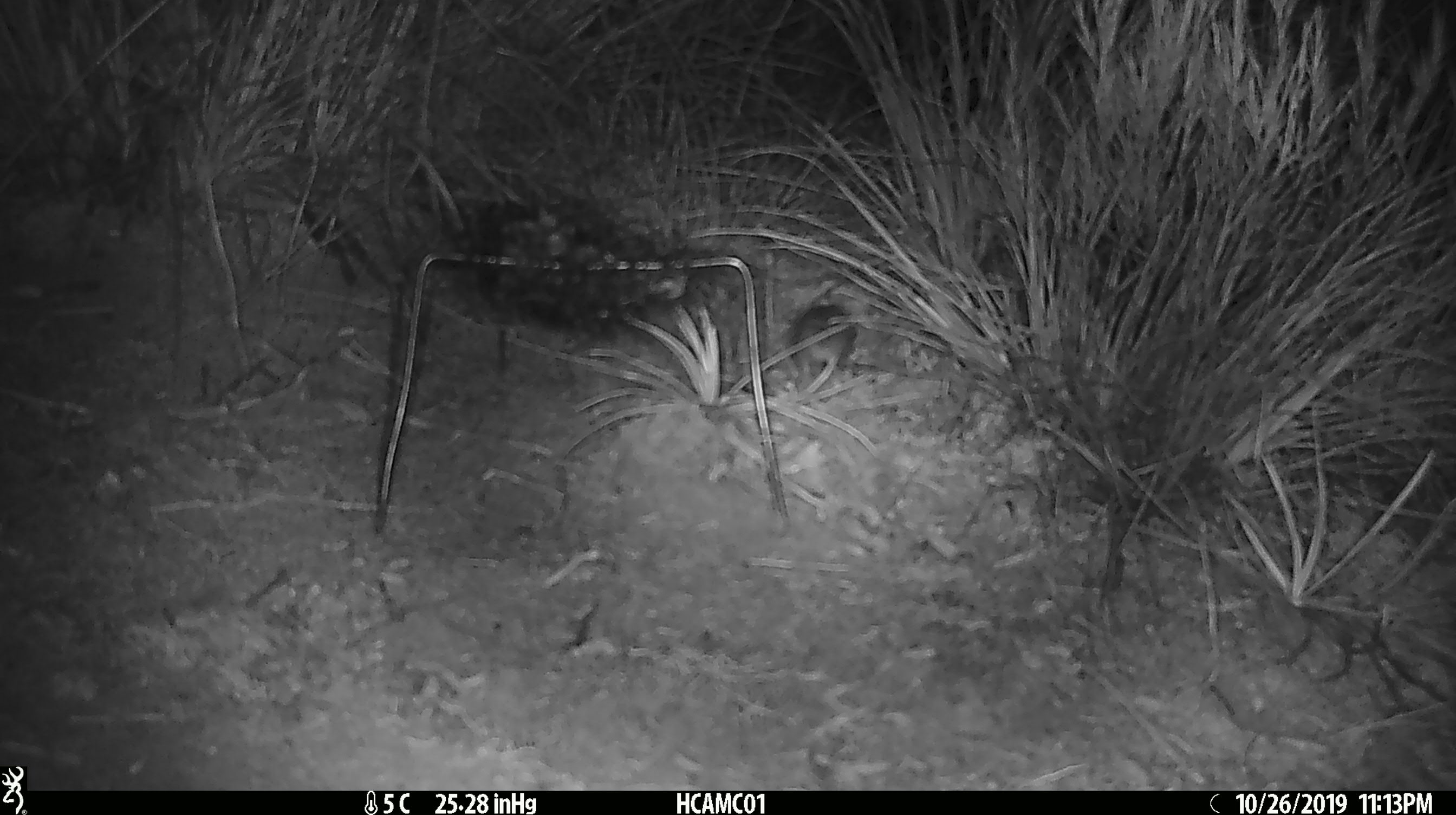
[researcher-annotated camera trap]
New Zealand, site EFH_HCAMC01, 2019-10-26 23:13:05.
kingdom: Animalia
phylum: Chordata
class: Mammalia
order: Rodentia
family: Muridae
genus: Mus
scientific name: Mus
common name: mouse